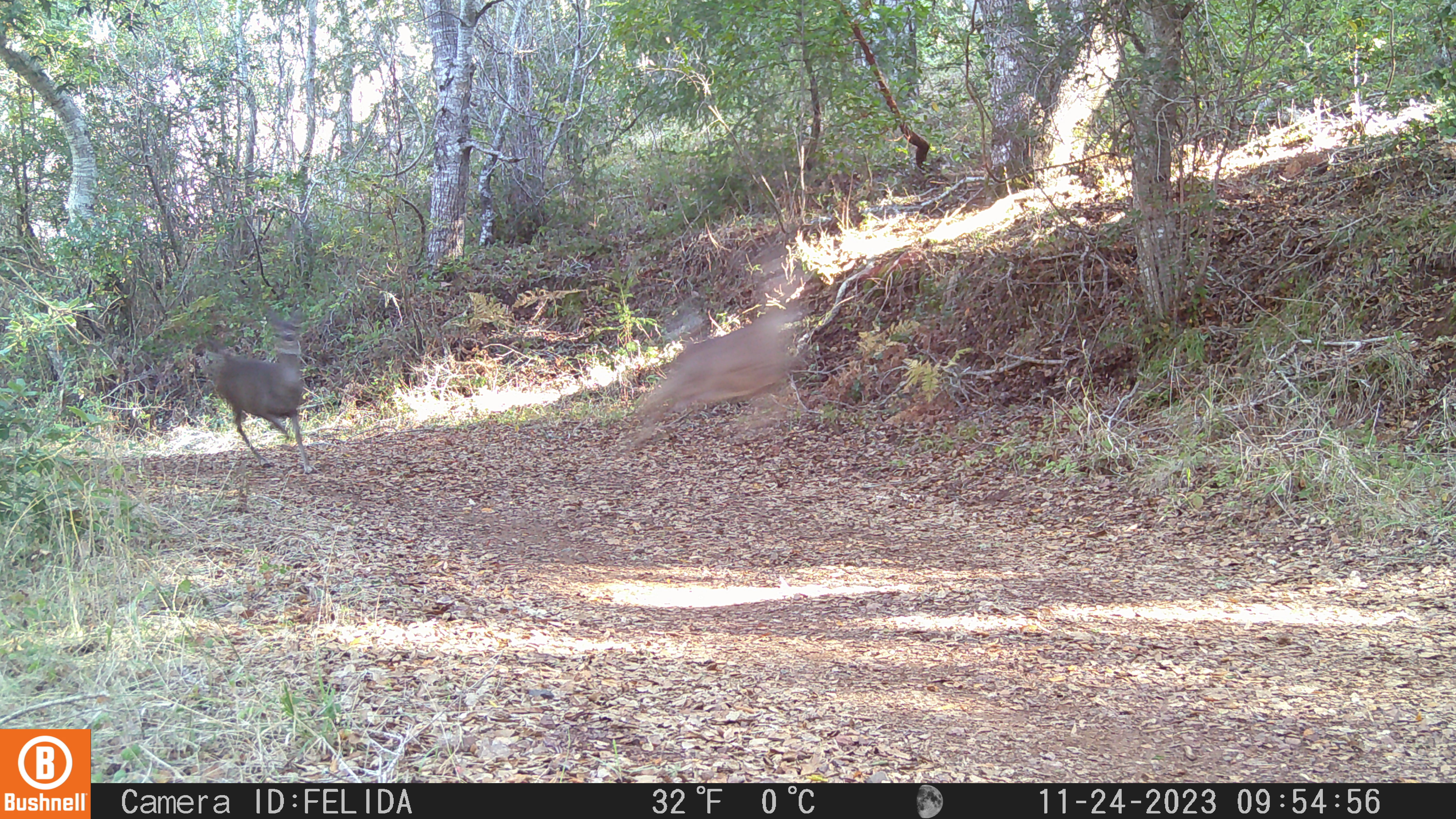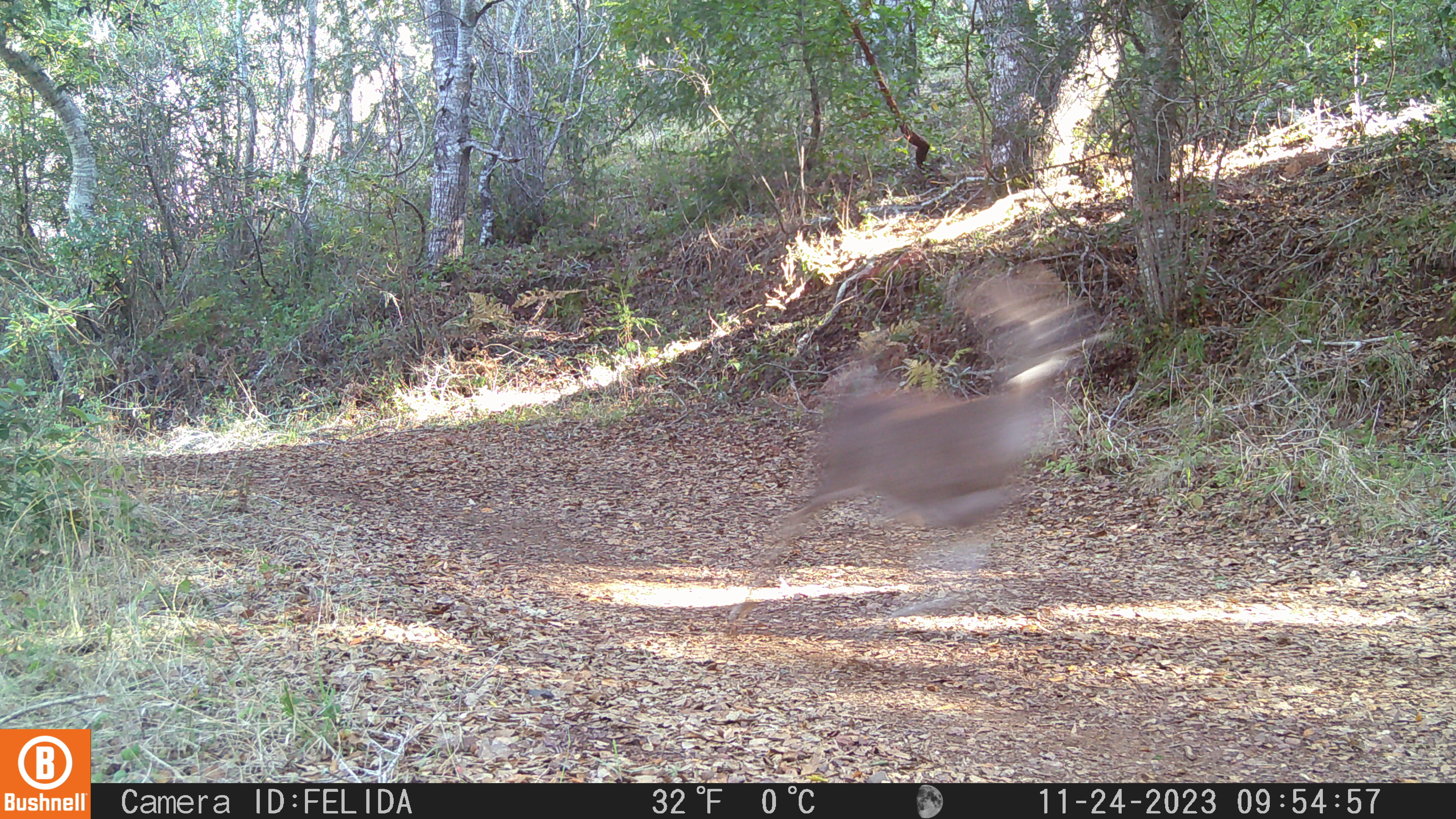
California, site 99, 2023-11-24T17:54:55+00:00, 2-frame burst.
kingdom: Animalia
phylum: Chordata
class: Mammalia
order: Artiodactyla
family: Cervidae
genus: Odocoileus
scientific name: Odocoileus hemionus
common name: mule deer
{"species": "mule deer (Odocoileus hemionus)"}